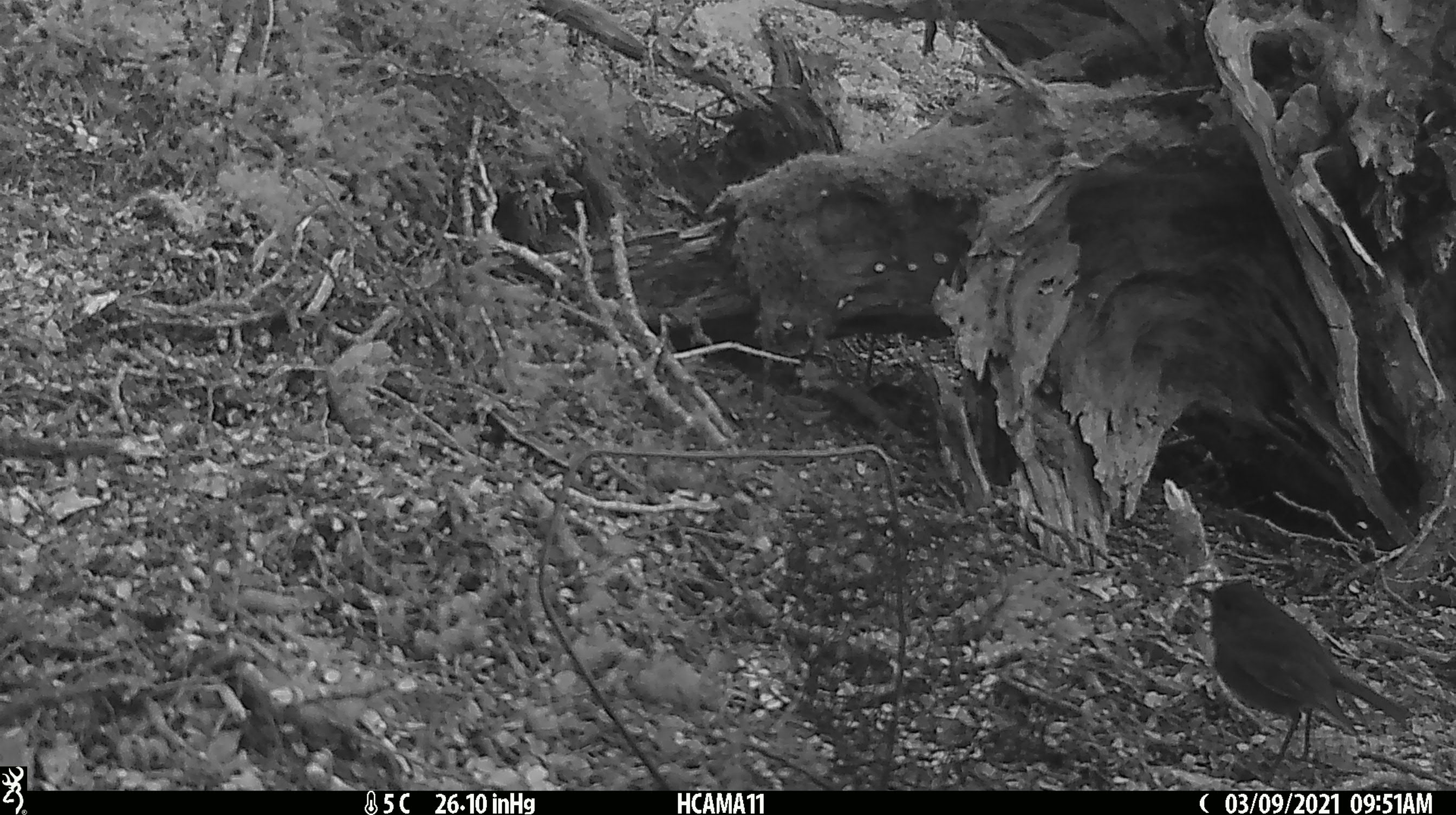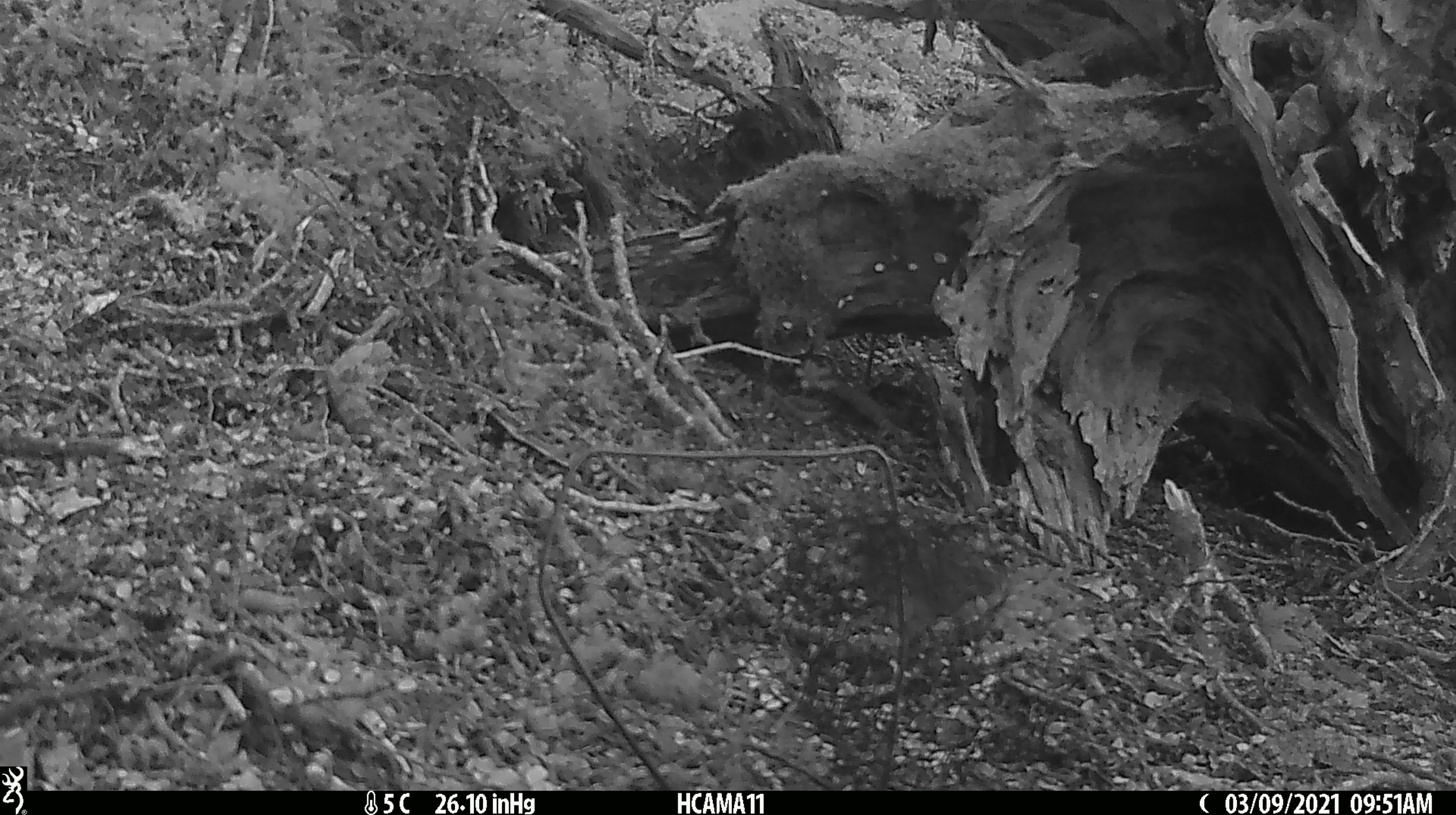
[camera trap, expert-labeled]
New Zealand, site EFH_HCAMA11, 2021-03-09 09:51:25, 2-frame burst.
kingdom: Animalia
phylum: Chordata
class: Aves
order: Passeriformes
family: Petroicidae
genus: Petroica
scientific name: Petroica australis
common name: new zealand robin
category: robin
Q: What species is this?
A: Robin (new zealand robin) (Petroica australis).